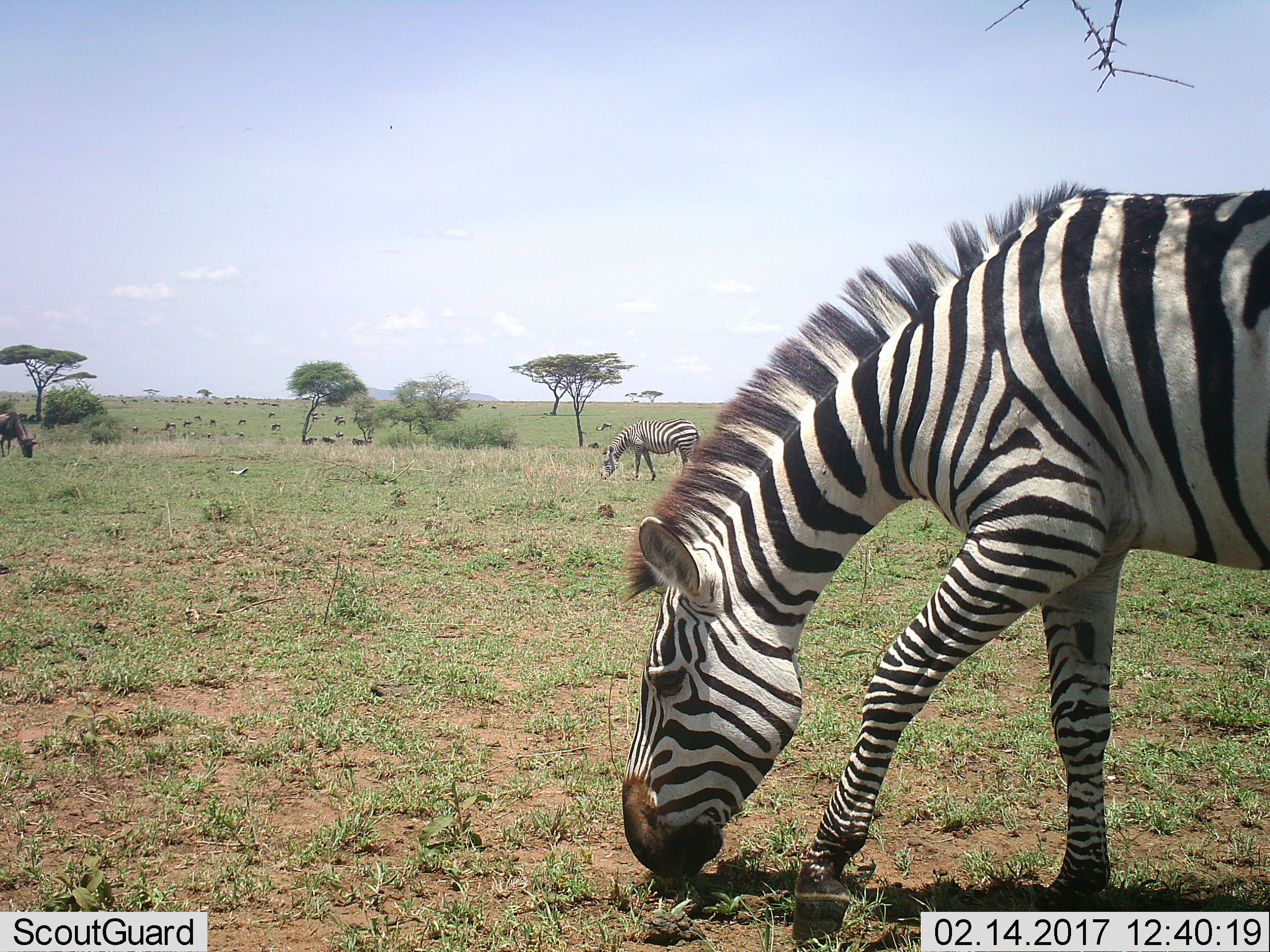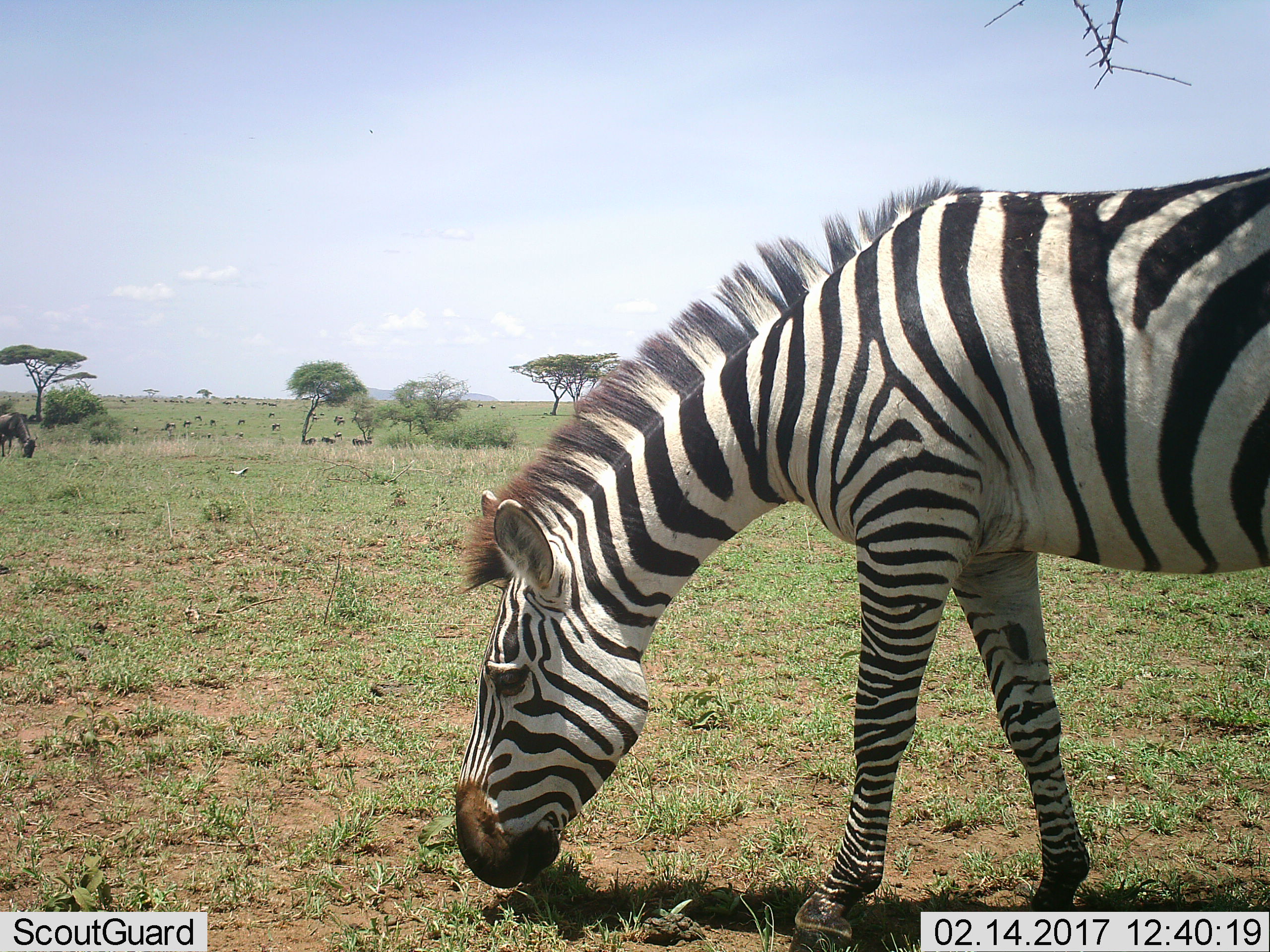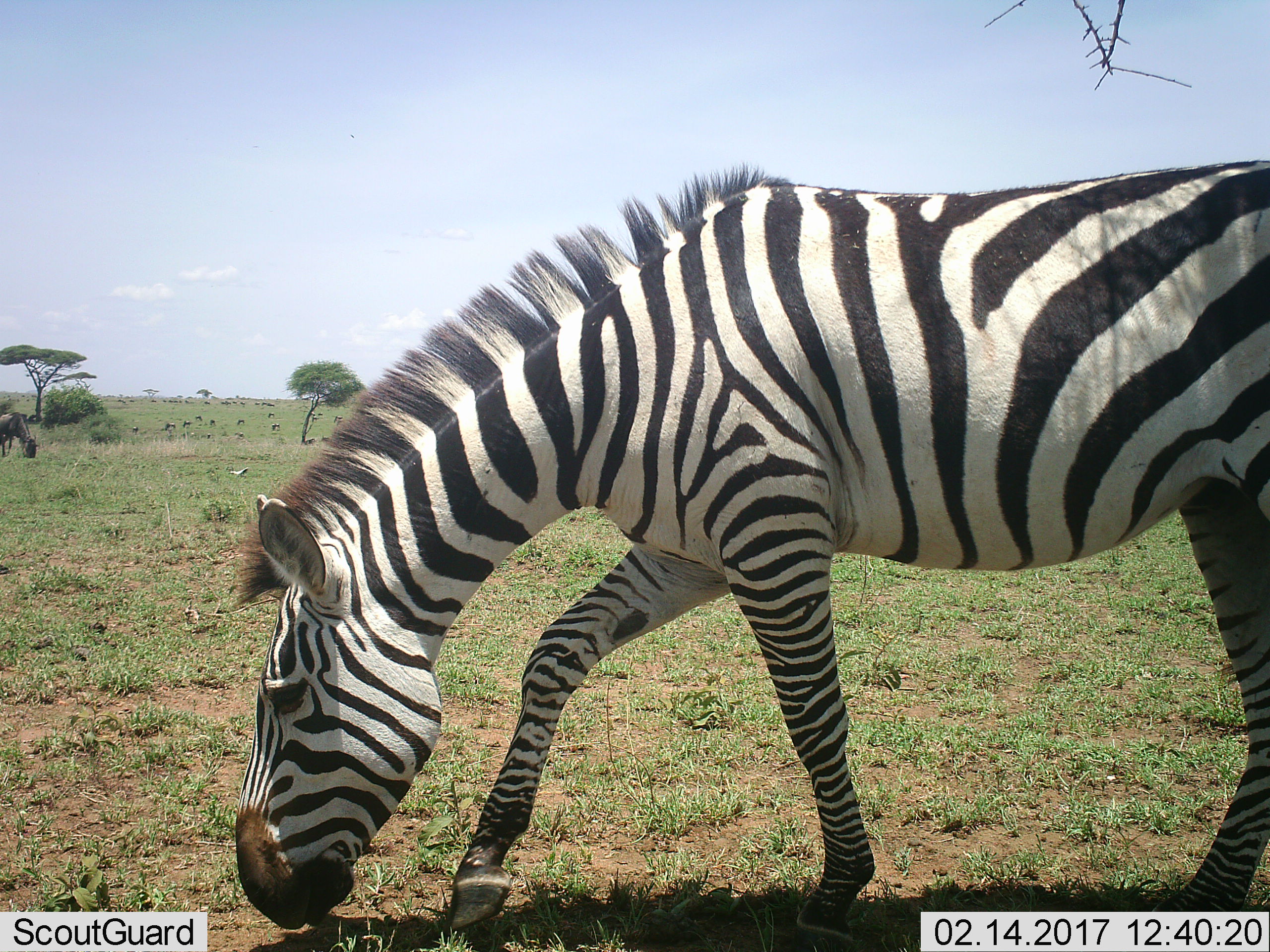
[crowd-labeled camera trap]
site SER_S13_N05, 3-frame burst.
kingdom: Animalia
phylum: Chordata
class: Mammalia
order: Artiodactyla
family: Bovidae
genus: Connochaetes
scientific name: Connochaetes taurinus taurinus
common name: blue wildebeest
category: wildebeestblue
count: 11-50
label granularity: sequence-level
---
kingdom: Animalia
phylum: Chordata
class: Mammalia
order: Perissodactyla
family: Equidae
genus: Equus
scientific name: Equus quagga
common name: plains zebra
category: zebraplains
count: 2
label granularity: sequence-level